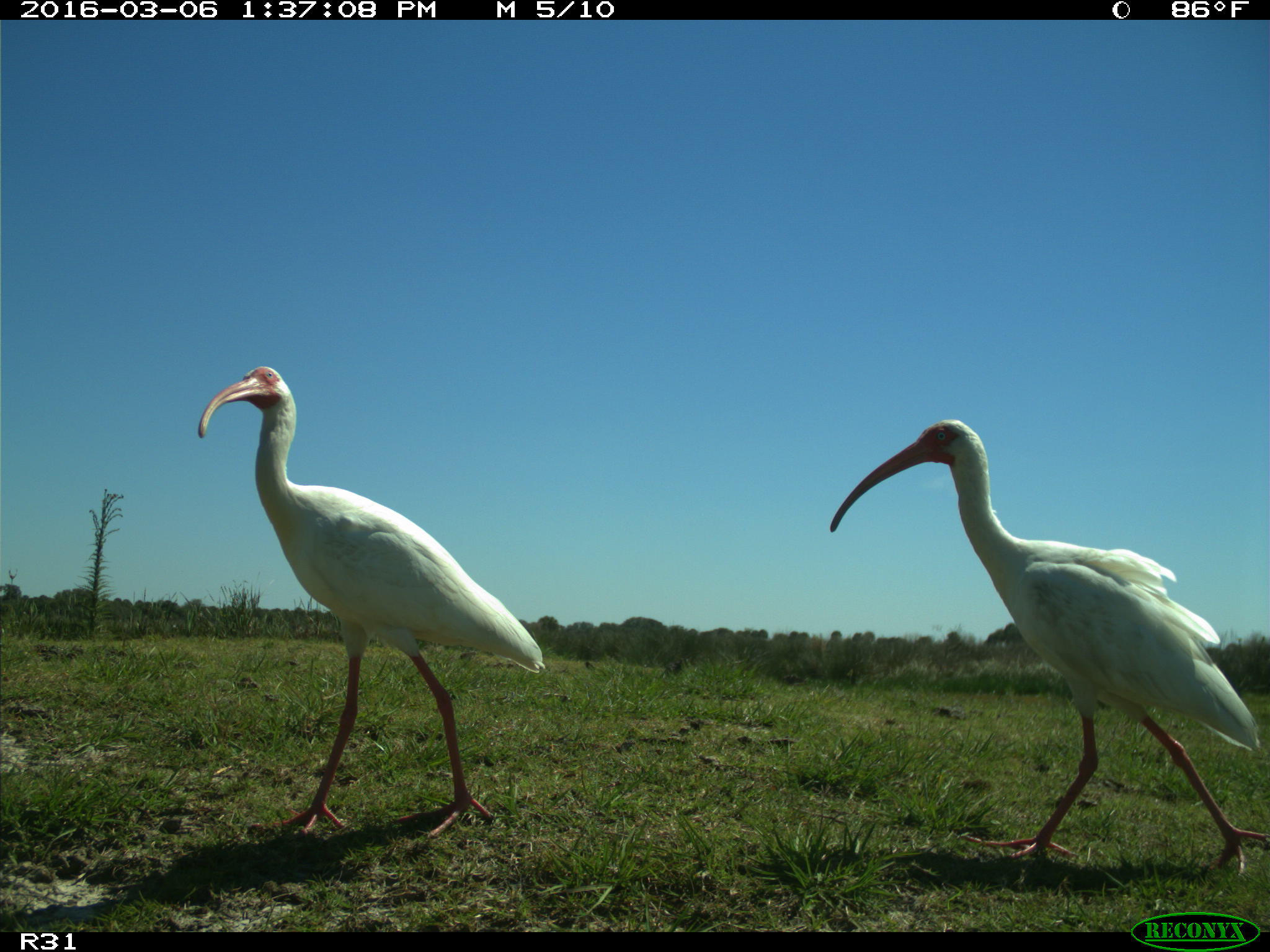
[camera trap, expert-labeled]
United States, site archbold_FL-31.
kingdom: Animalia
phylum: Chordata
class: Aves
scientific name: Aves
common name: birds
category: unidentified bird